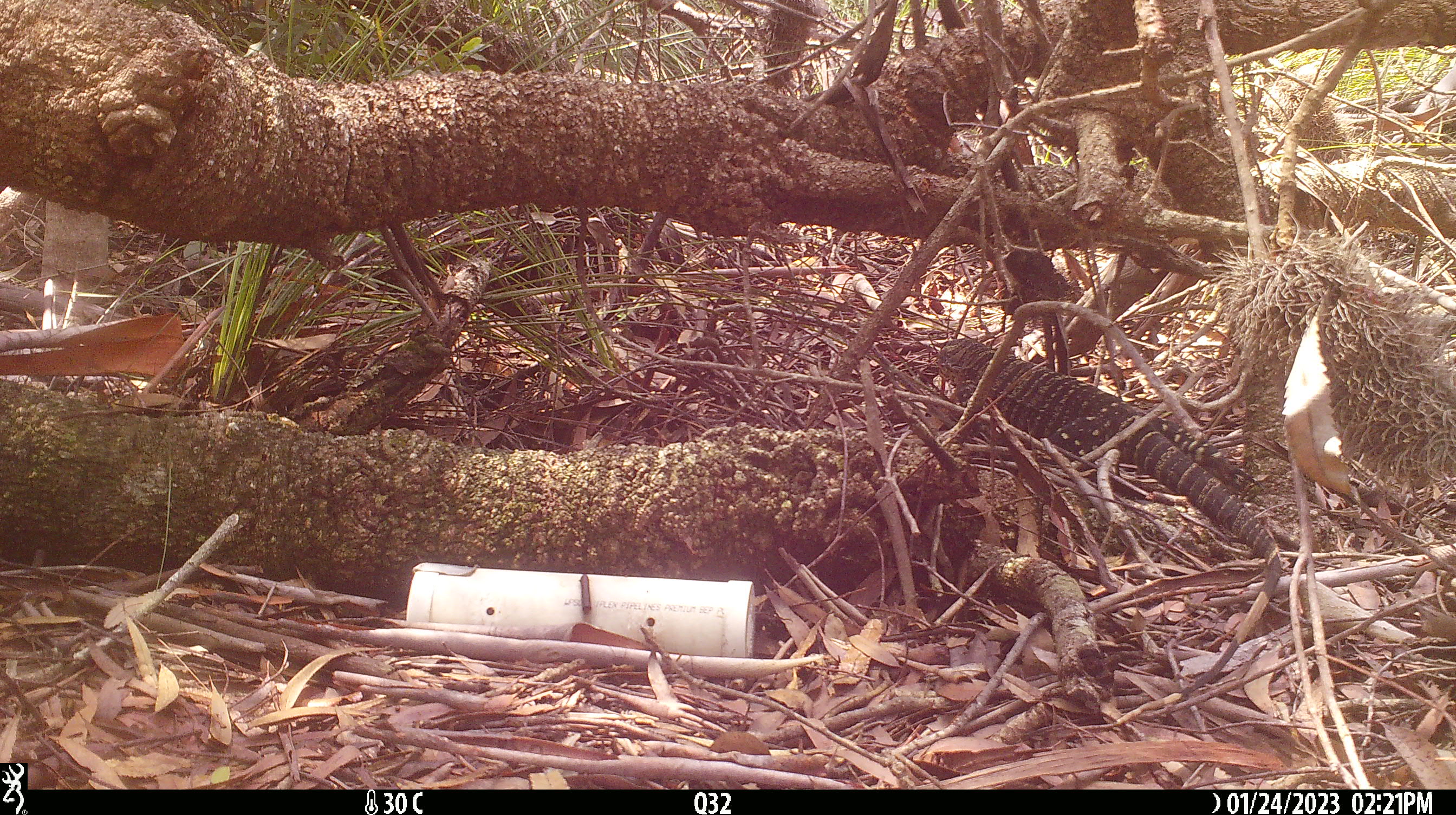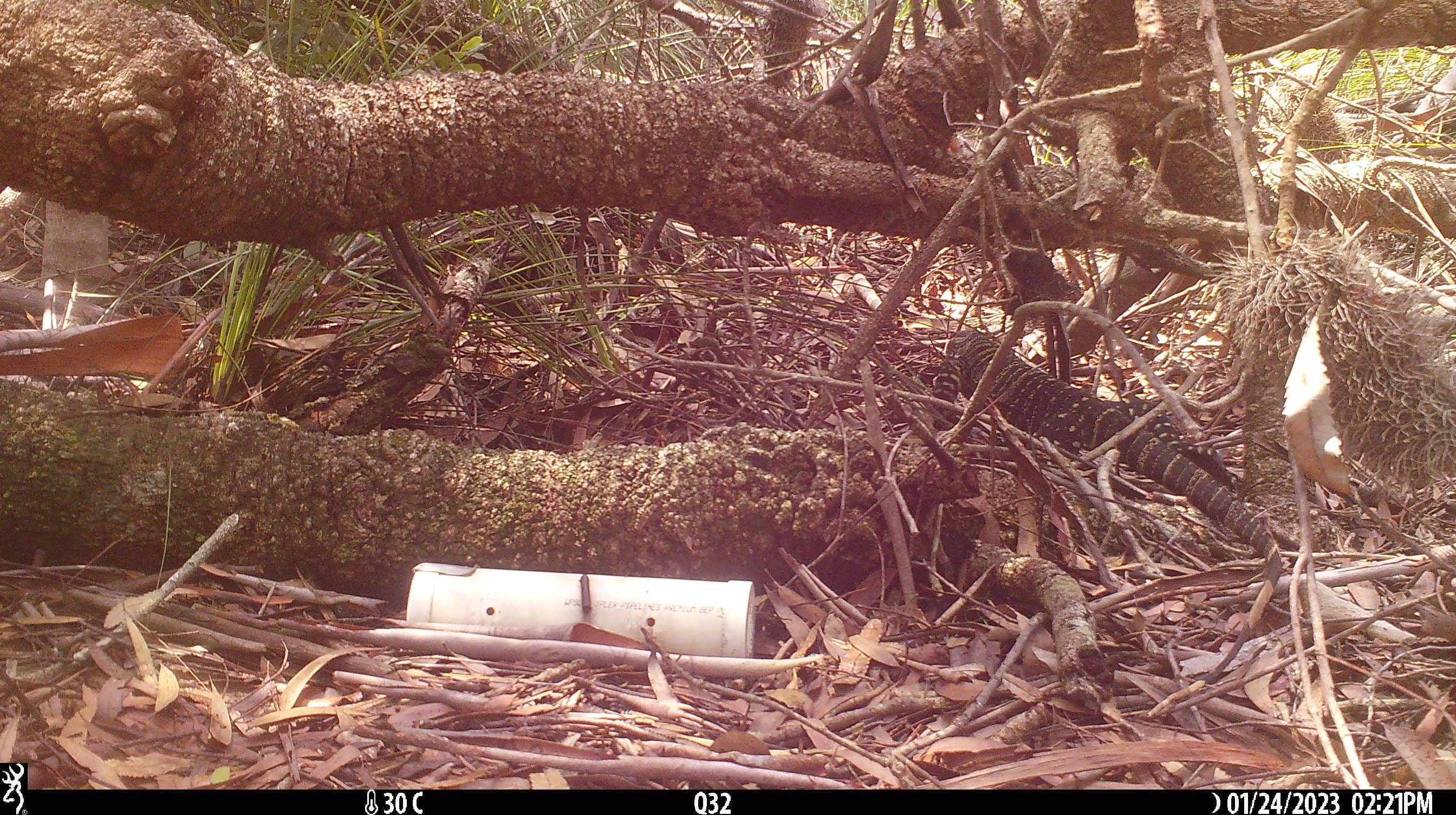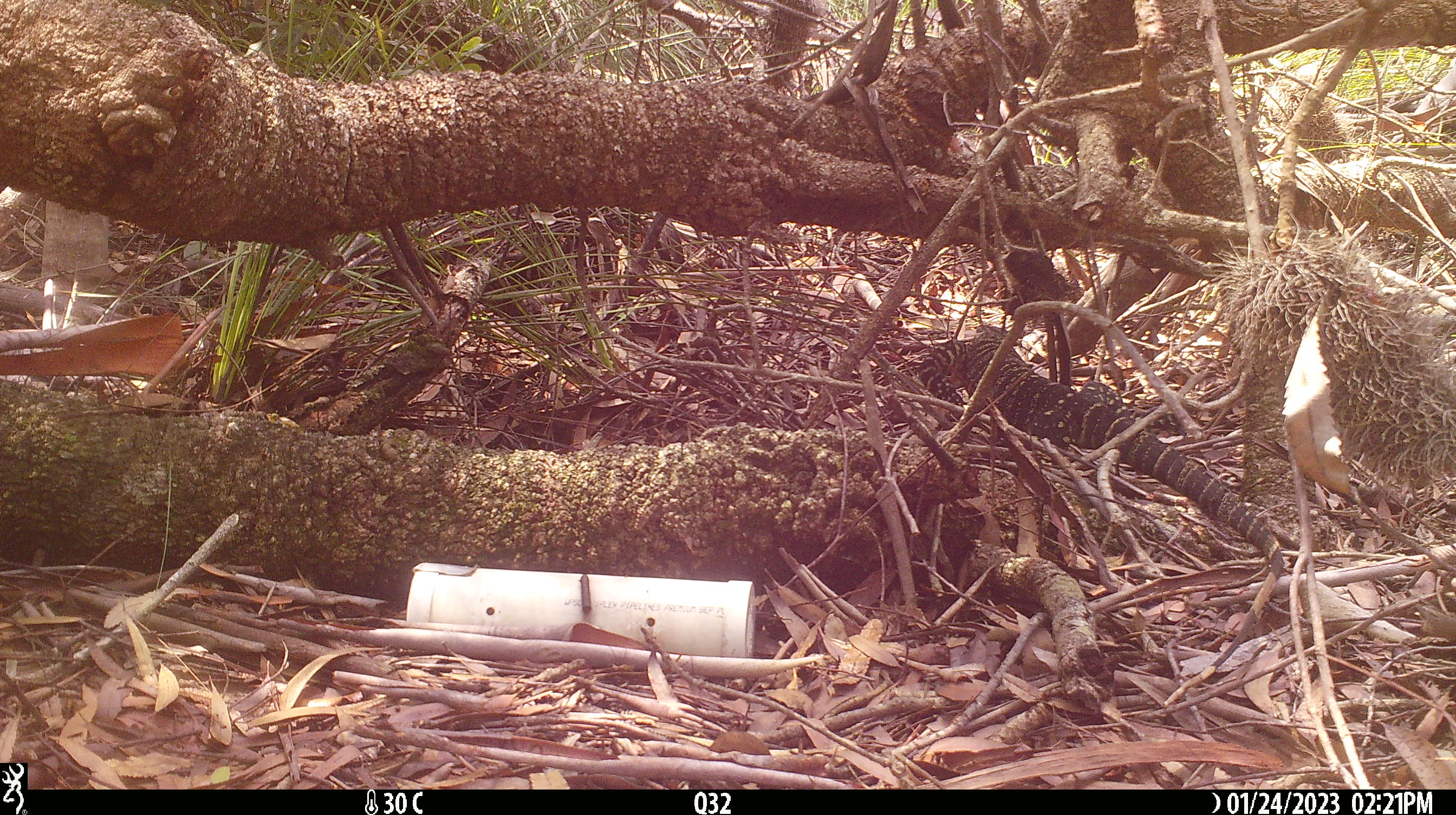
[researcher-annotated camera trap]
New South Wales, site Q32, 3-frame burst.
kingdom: Animalia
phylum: Chordata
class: Reptilia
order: Squamata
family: Varanidae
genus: Varanus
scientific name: Varanus varius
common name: lace monitor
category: goanna